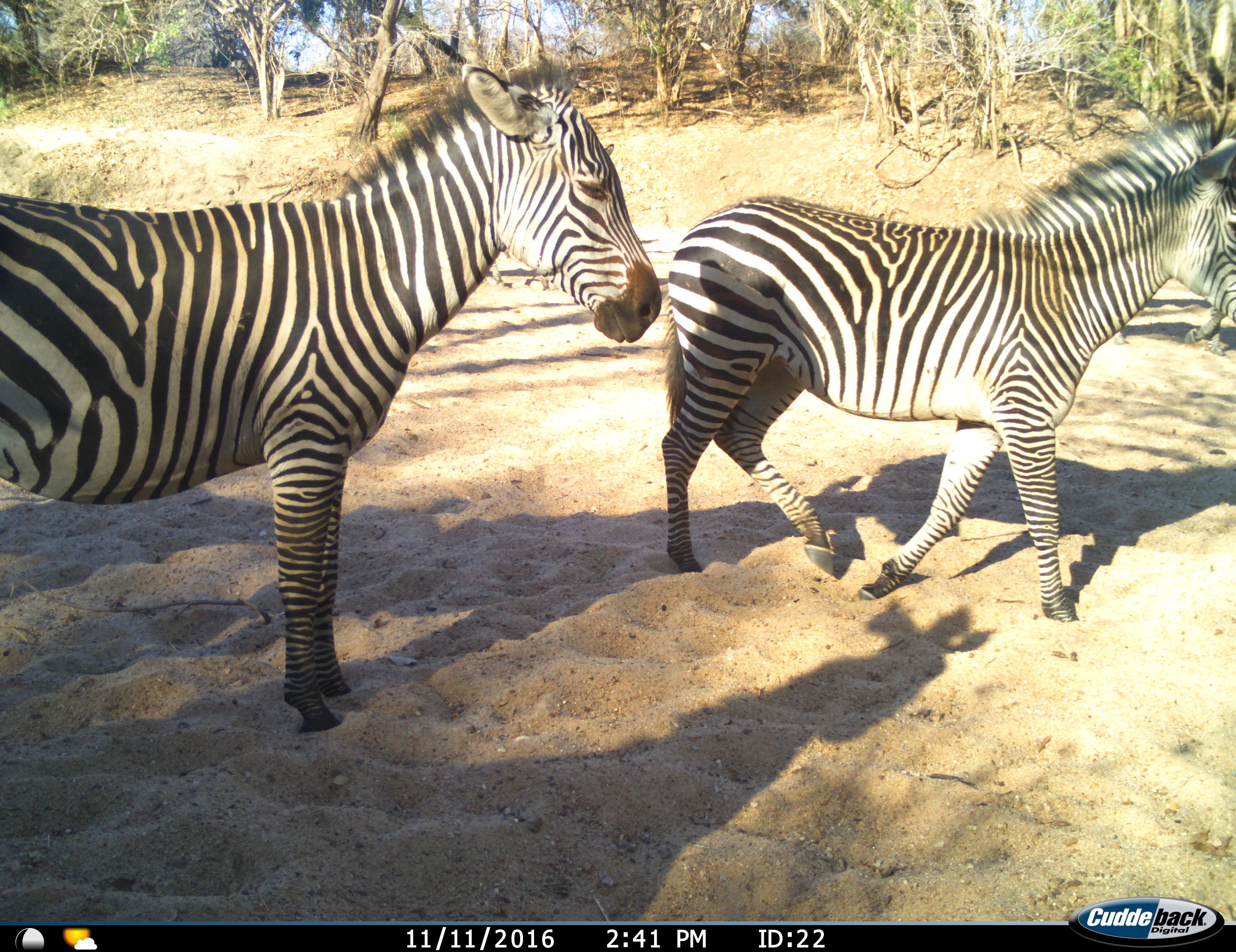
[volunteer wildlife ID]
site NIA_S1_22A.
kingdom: Animalia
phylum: Chordata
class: Mammalia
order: Perissodactyla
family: Equidae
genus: Equus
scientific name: Equus quagga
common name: plains zebra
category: zebraplains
Zebraplains (plains zebra) (Equus quagga), count 2. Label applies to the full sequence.